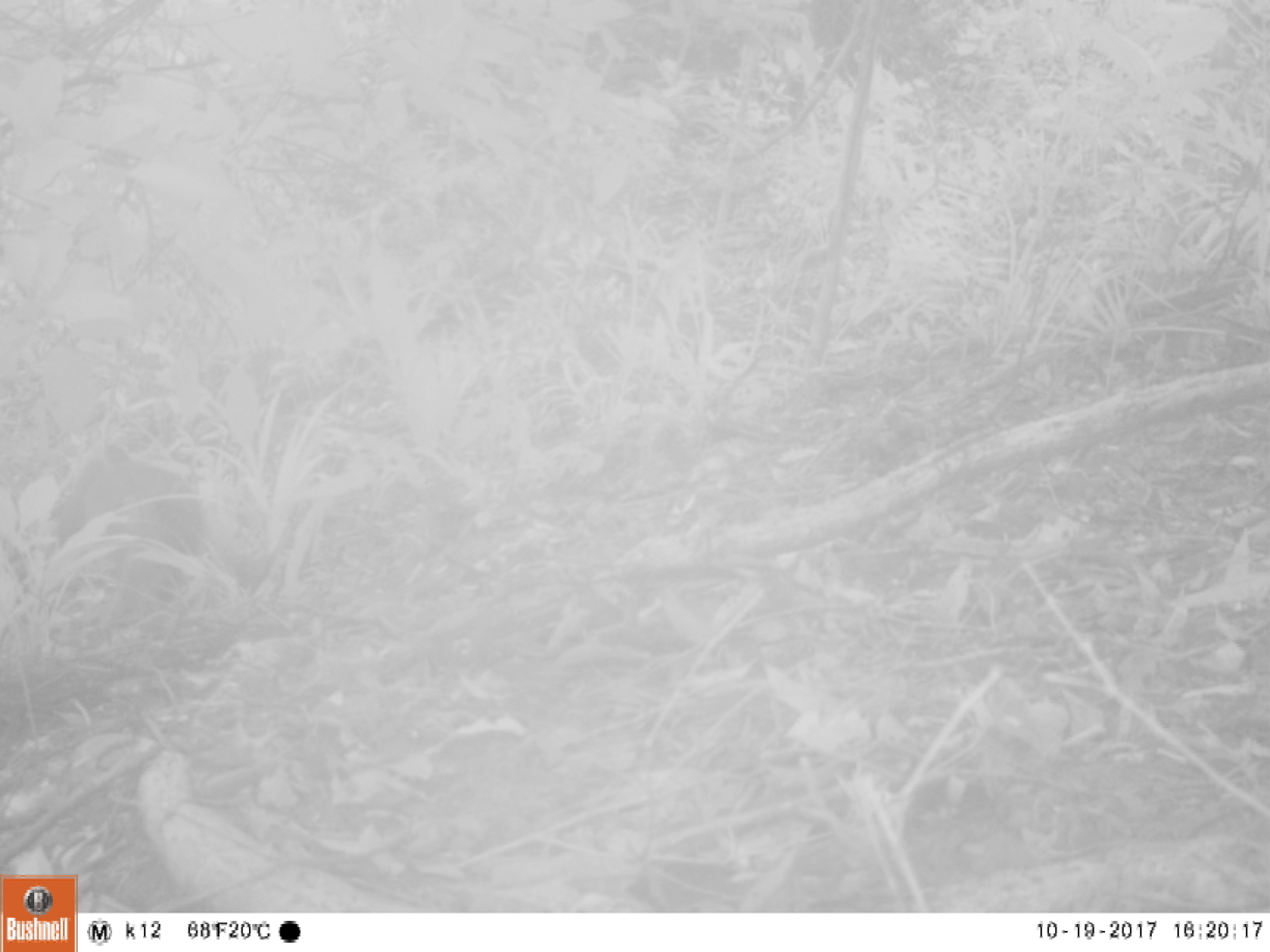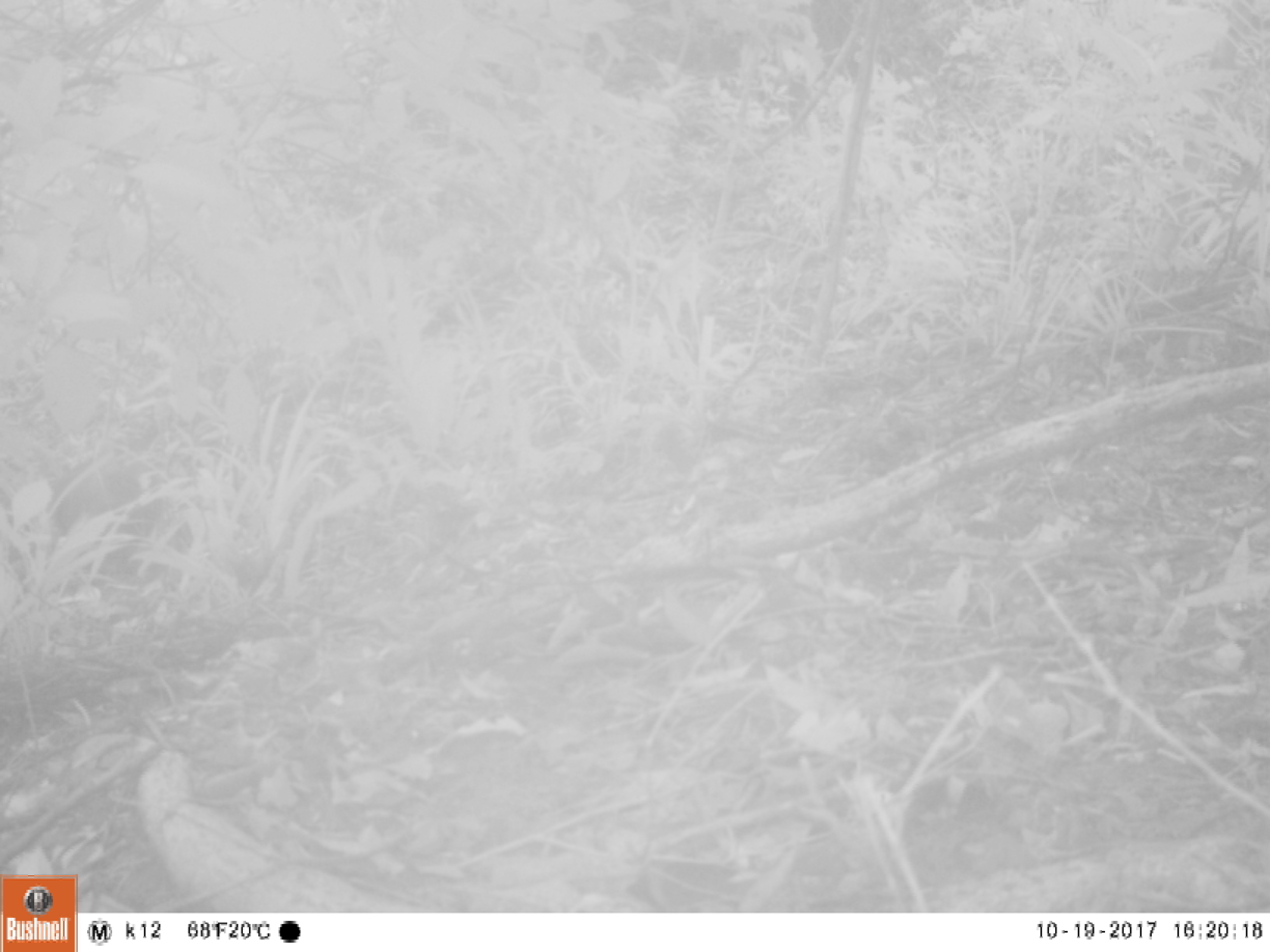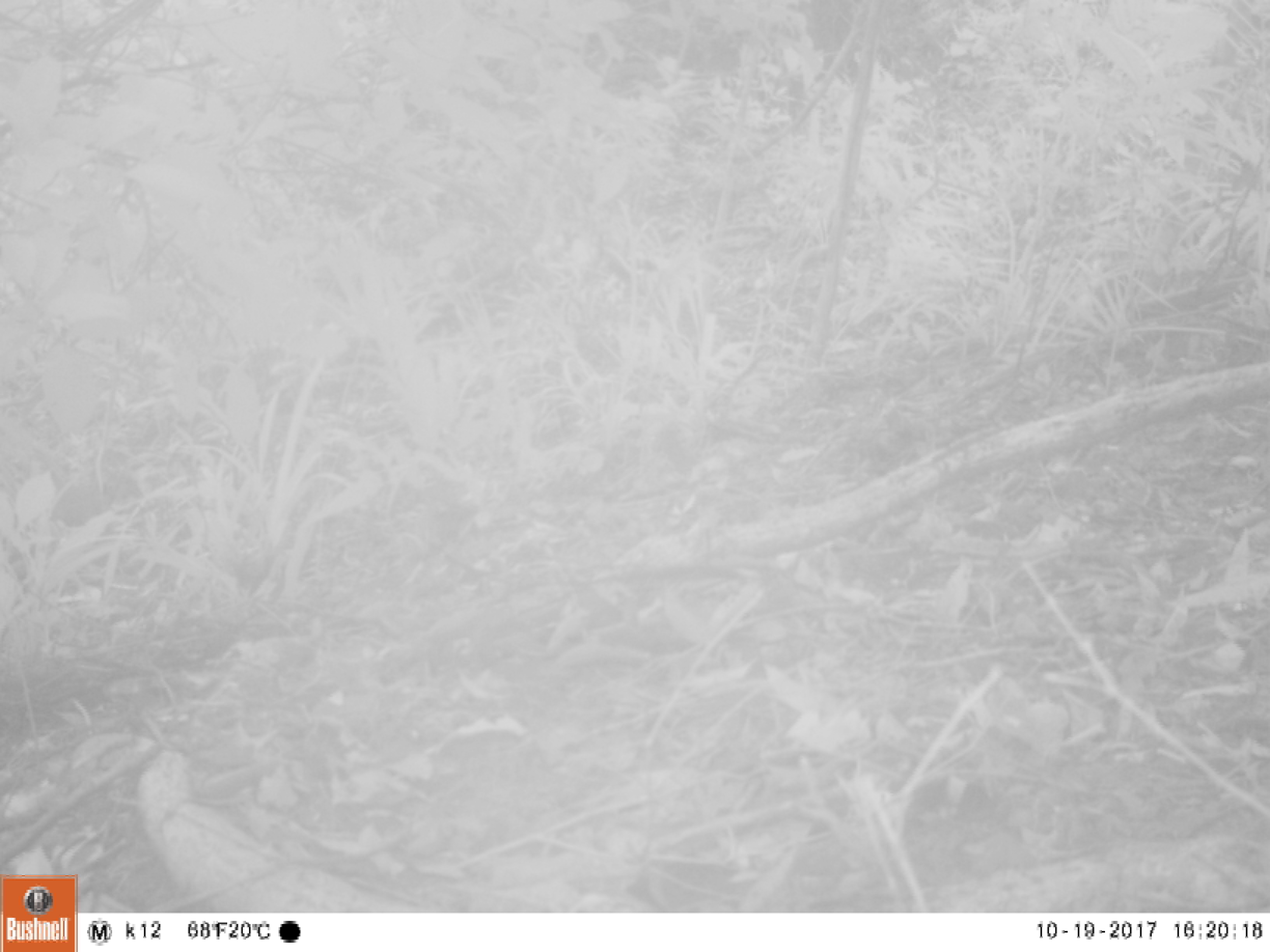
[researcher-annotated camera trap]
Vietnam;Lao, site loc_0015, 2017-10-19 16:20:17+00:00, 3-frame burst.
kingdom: Animalia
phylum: Chordata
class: Mammalia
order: Primates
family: Cercopithecidae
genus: Macaca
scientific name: Macaca arctoides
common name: stump-tailed macaque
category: stump tailed macaque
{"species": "stump tailed macaque (stump-tailed macaque) (Macaca arctoides)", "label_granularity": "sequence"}